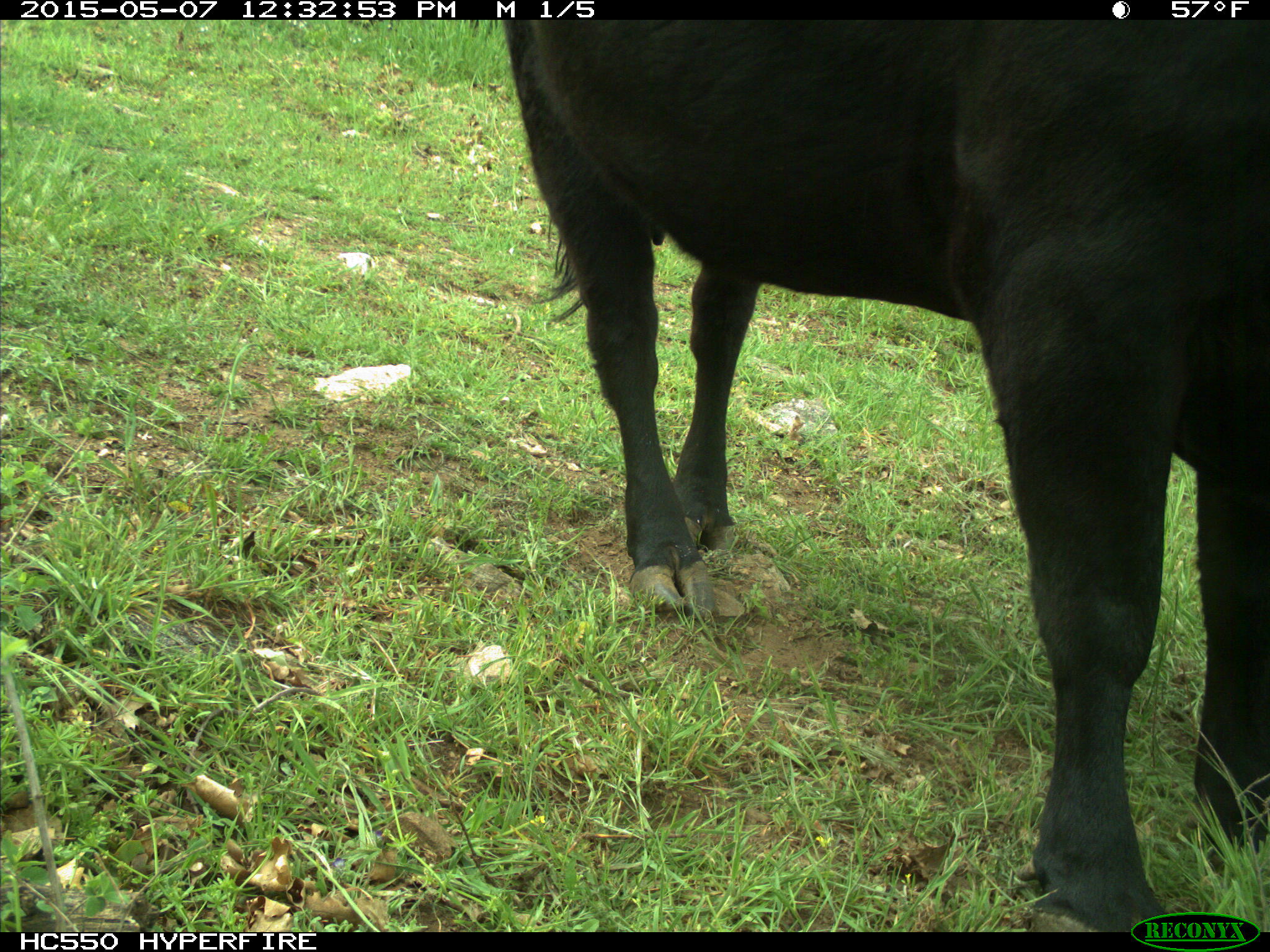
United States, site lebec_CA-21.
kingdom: Animalia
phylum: Chordata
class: Mammalia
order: Artiodactyla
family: Bovidae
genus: Bos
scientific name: Bos taurus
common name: domestic cow